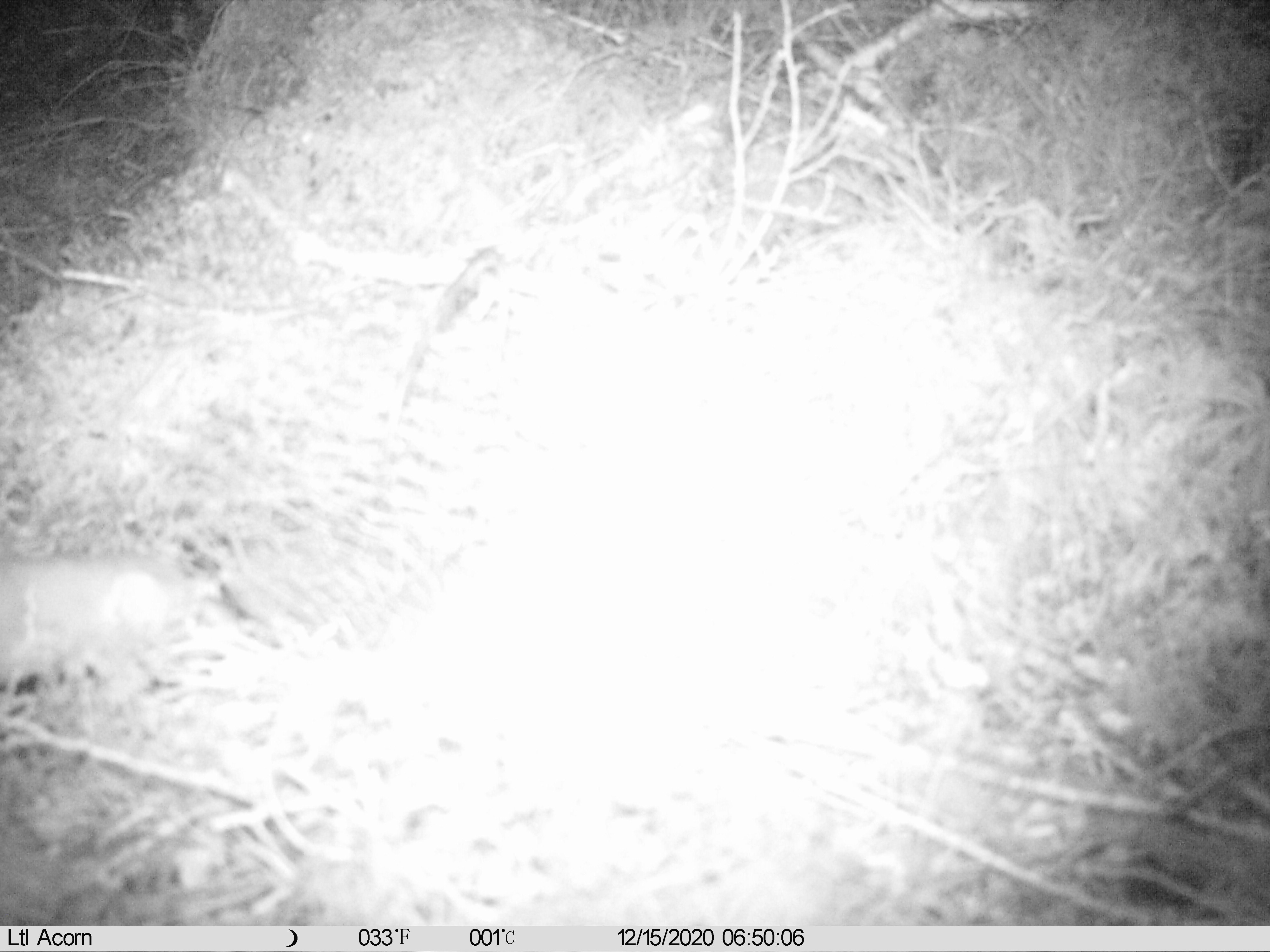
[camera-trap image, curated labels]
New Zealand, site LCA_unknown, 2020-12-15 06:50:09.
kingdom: Animalia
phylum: Chordata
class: Mammalia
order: Rodentia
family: Muridae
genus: Rattus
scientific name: Rattus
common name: rat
Rat (Rattus).